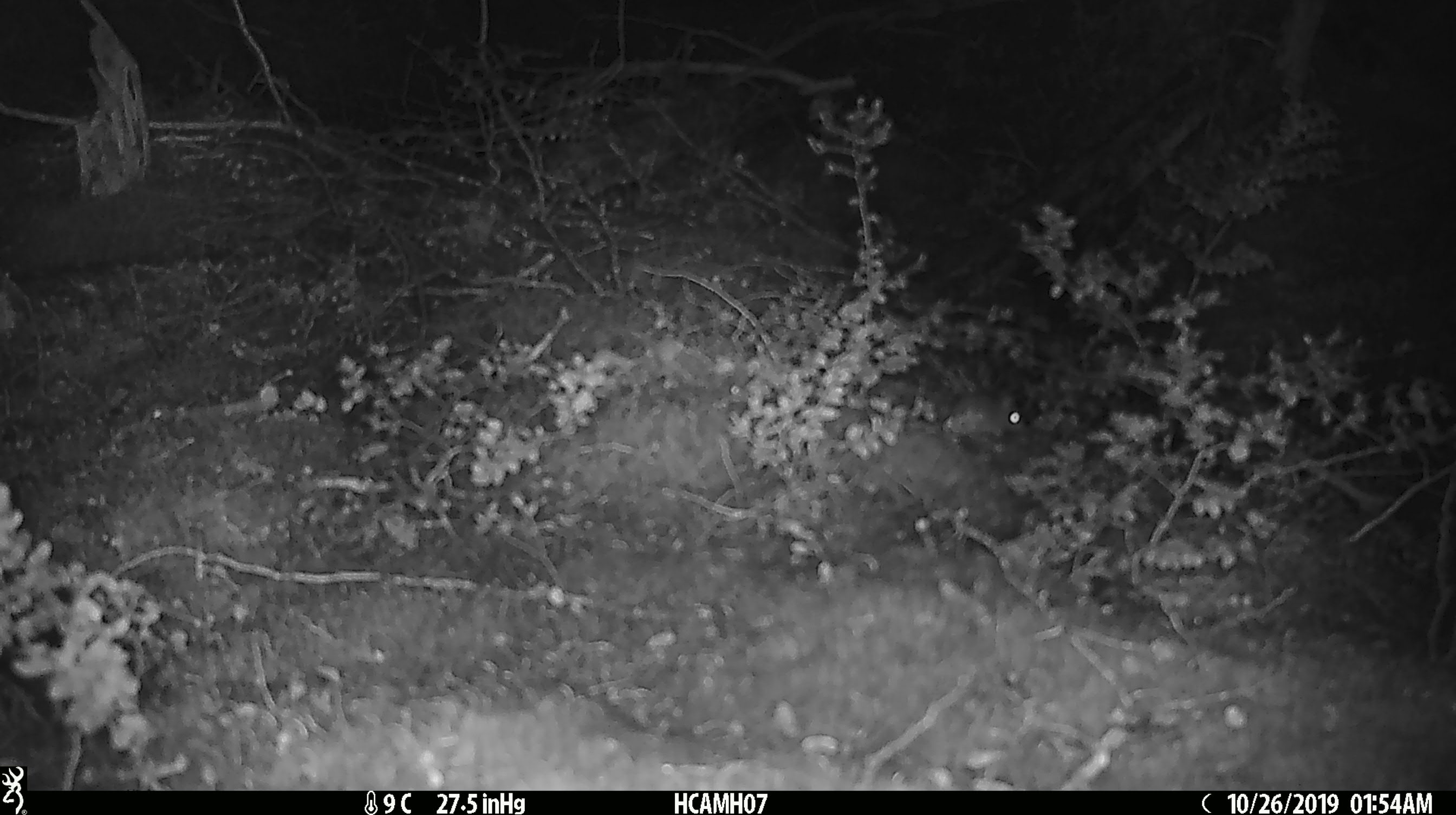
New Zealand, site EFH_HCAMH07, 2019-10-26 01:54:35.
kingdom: Animalia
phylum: Chordata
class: Mammalia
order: Rodentia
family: Muridae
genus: Mus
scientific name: Mus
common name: mouse